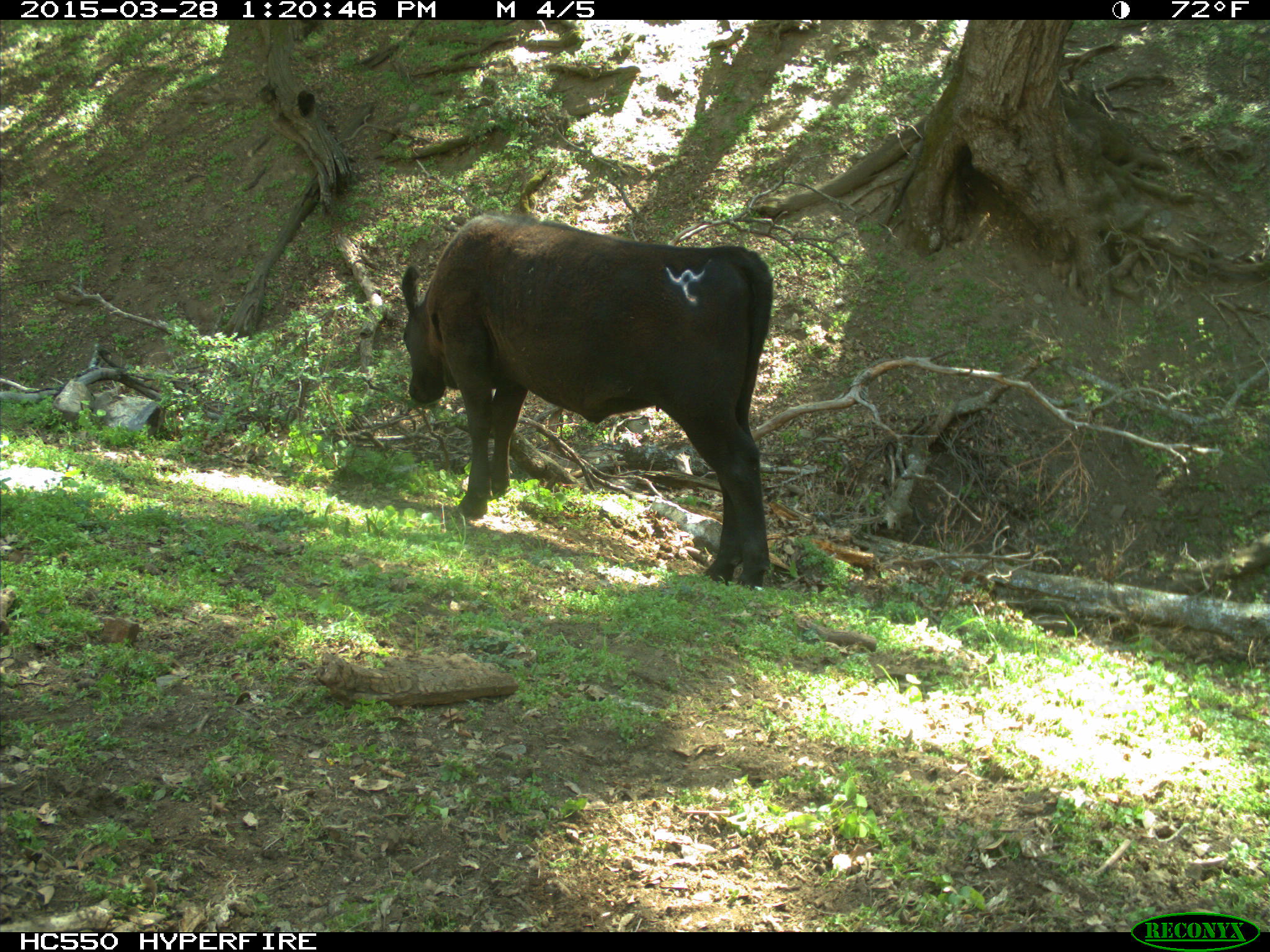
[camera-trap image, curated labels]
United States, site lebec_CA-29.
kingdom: Animalia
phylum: Chordata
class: Mammalia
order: Artiodactyla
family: Bovidae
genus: Bos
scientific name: Bos taurus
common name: domestic cow